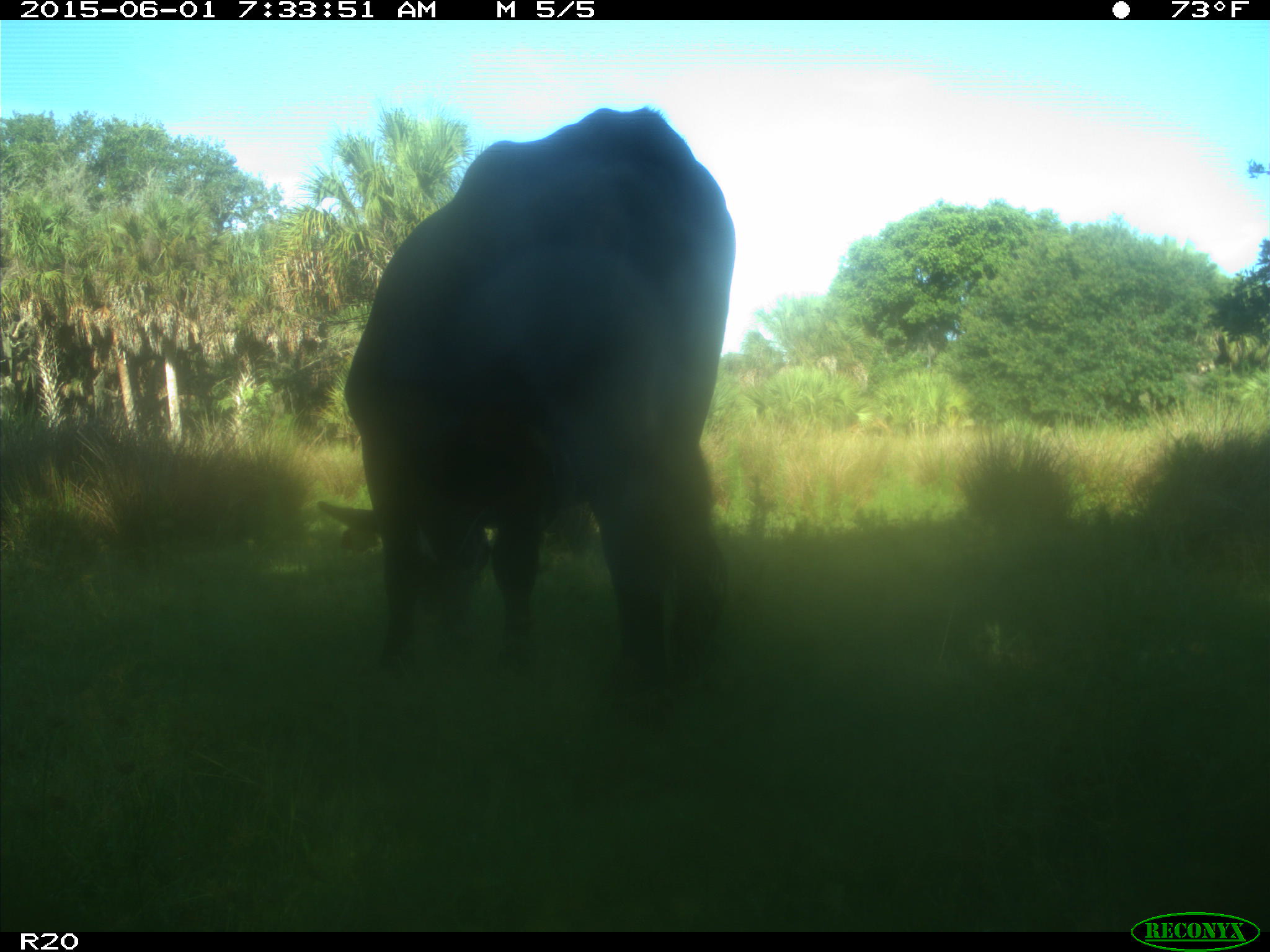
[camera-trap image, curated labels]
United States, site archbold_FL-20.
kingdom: Animalia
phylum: Chordata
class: Mammalia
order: Artiodactyla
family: Bovidae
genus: Bos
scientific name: Bos taurus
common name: domestic cow